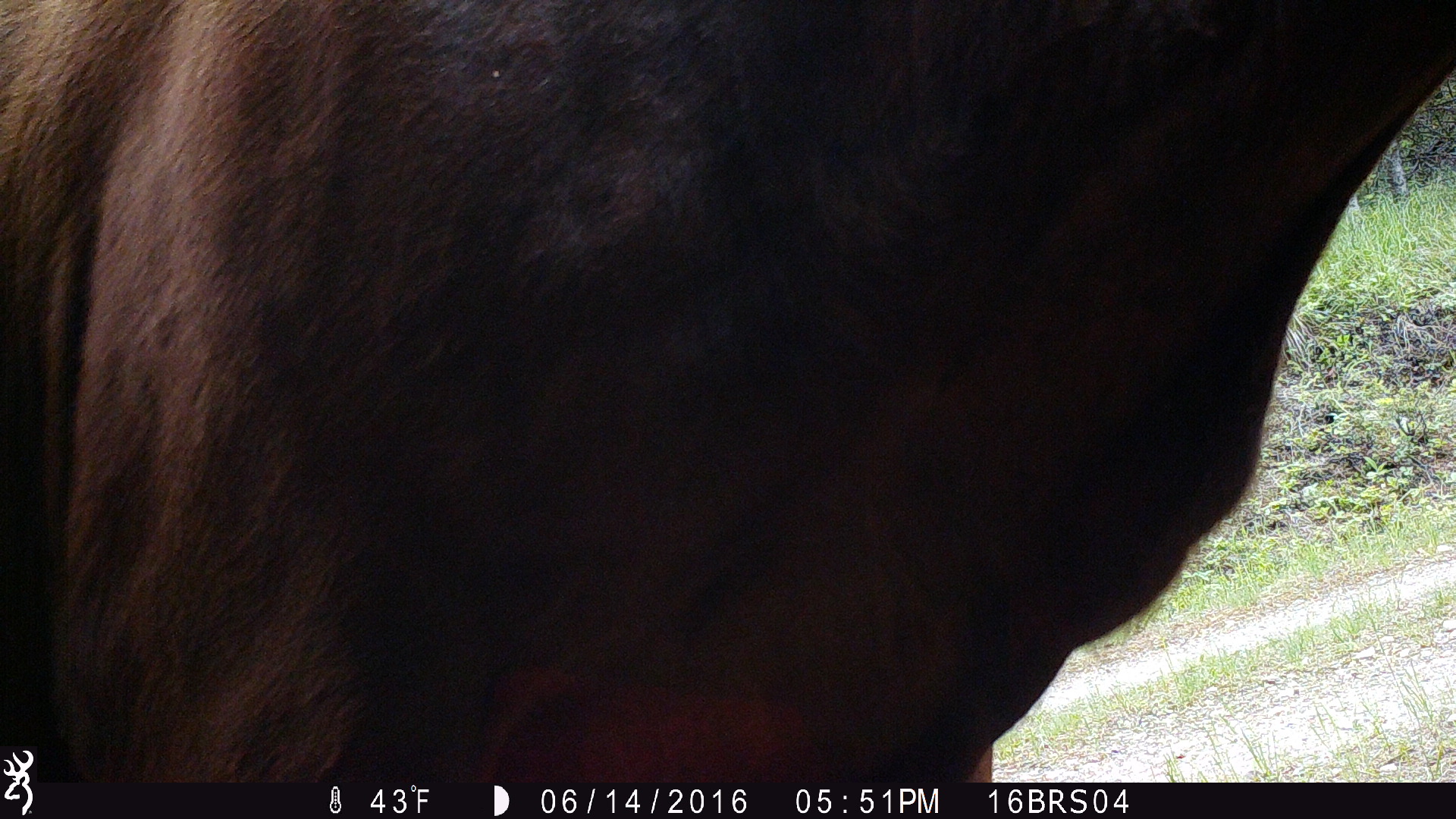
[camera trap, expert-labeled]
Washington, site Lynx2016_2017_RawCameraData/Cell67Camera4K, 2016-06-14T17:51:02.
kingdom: Animalia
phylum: Chordata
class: Mammalia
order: Artiodactyla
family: Bovidae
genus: Bos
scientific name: Bos taurus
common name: domestic cattle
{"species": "domestic cattle (Bos taurus)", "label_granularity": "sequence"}